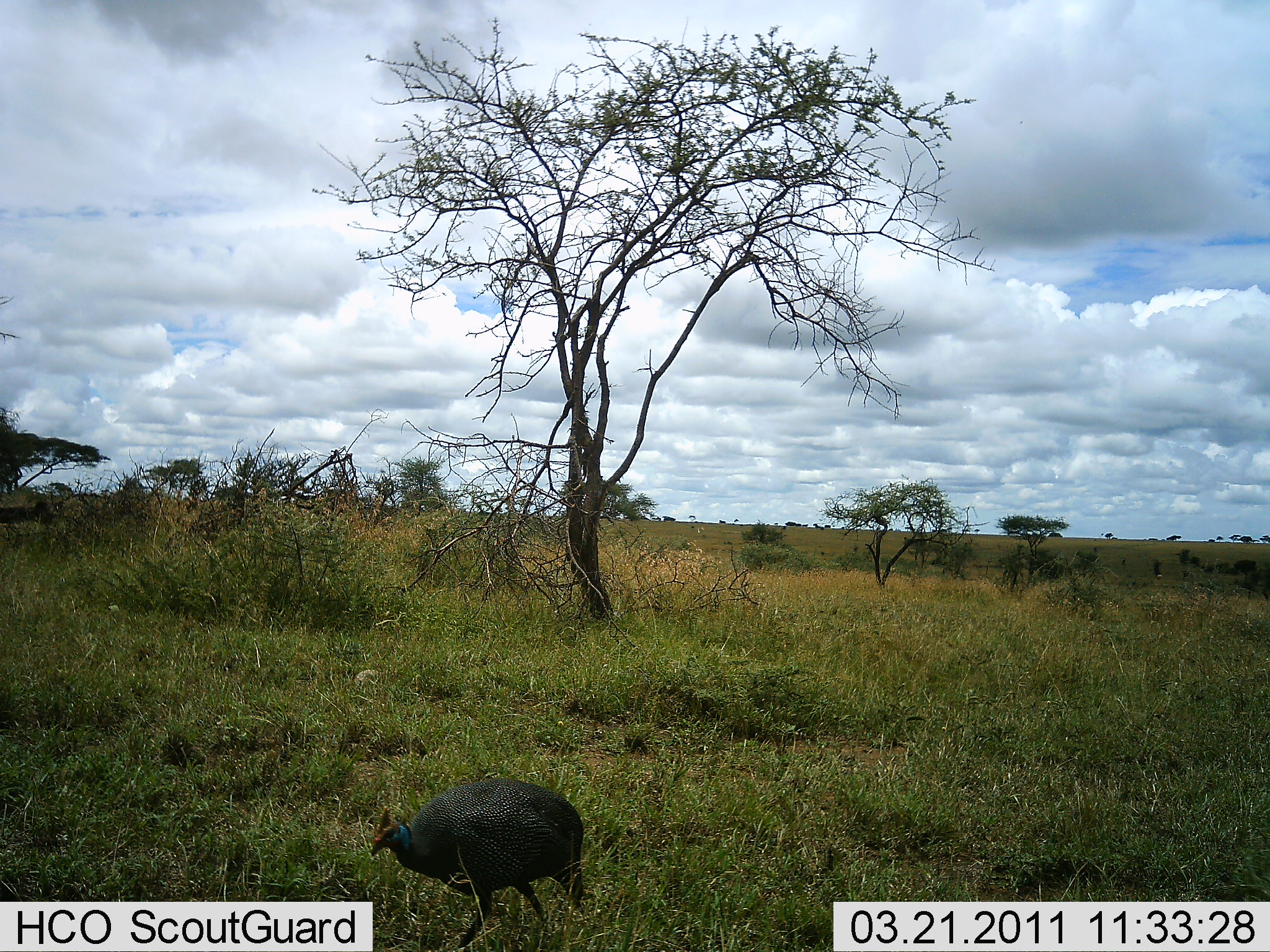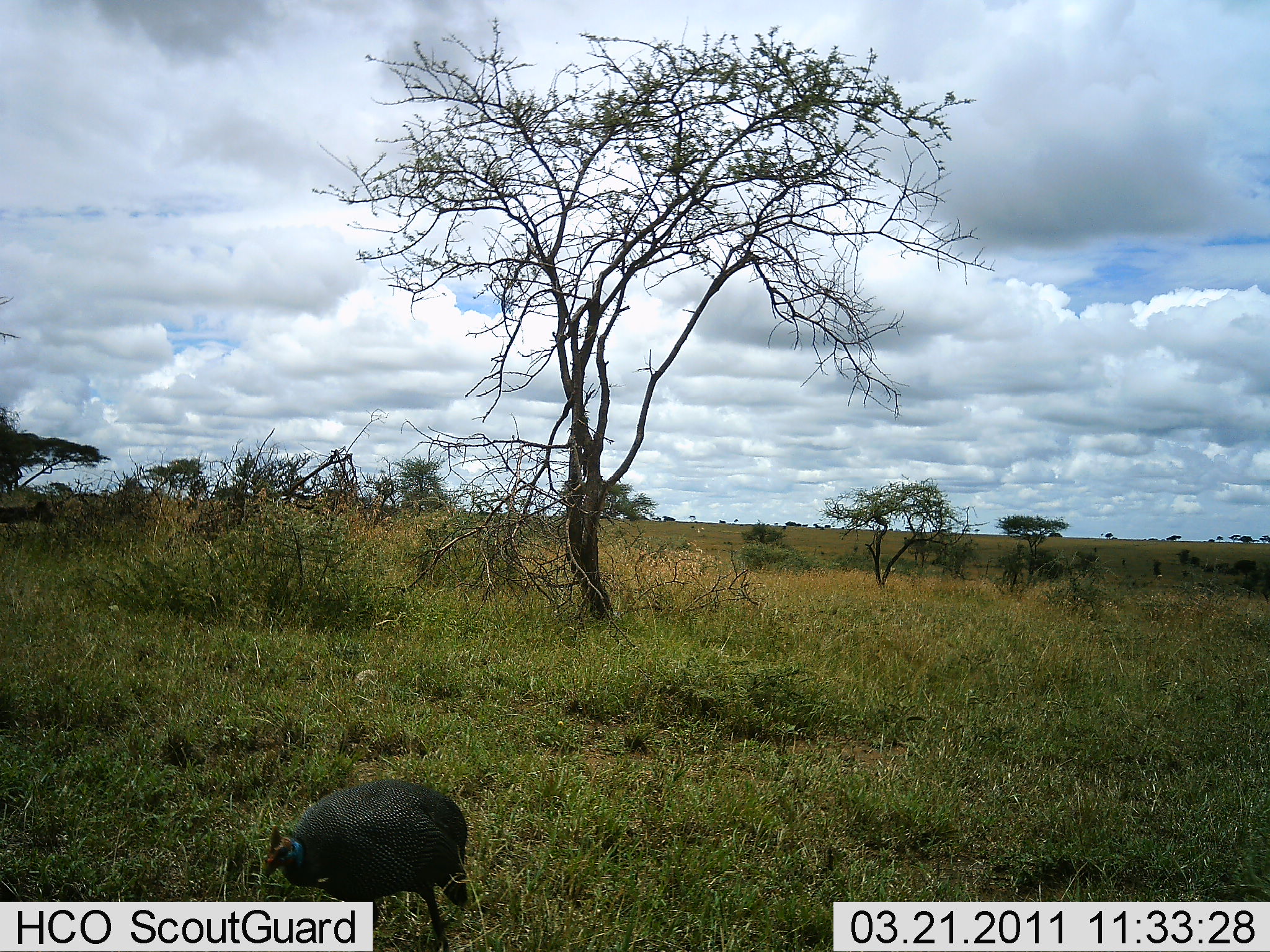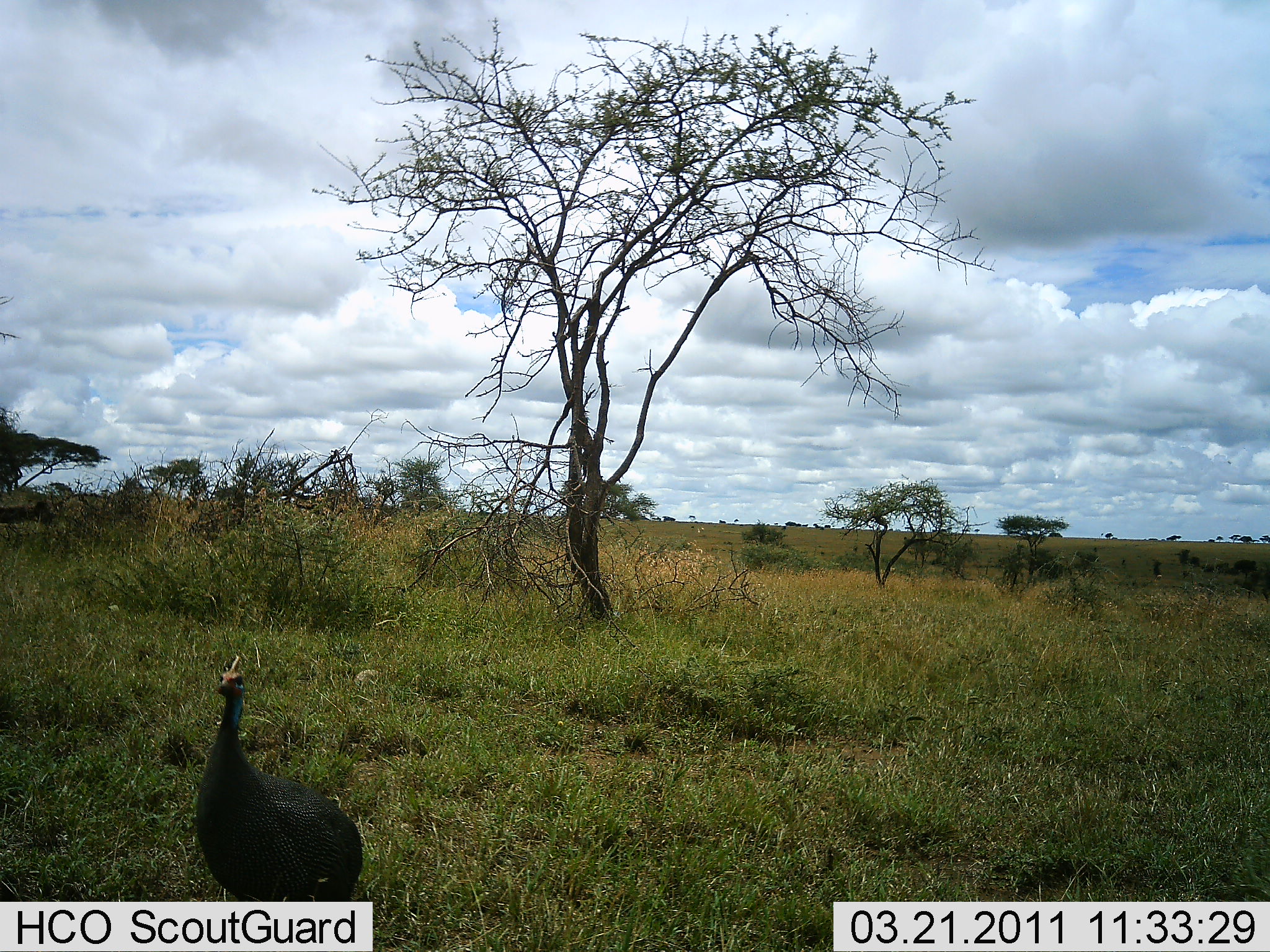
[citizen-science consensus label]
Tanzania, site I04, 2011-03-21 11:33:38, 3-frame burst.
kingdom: Animalia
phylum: Chordata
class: Aves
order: Galliformes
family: Numididae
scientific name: Numididae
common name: guinea fowl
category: guineafowl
Guineafowl (guinea fowl) (Numididae), count 1. Behavior (volunteer vote fractions): standing 0%, resting 7%, moving 73%, interacting 0%. Young present (vote fraction): 0%. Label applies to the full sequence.